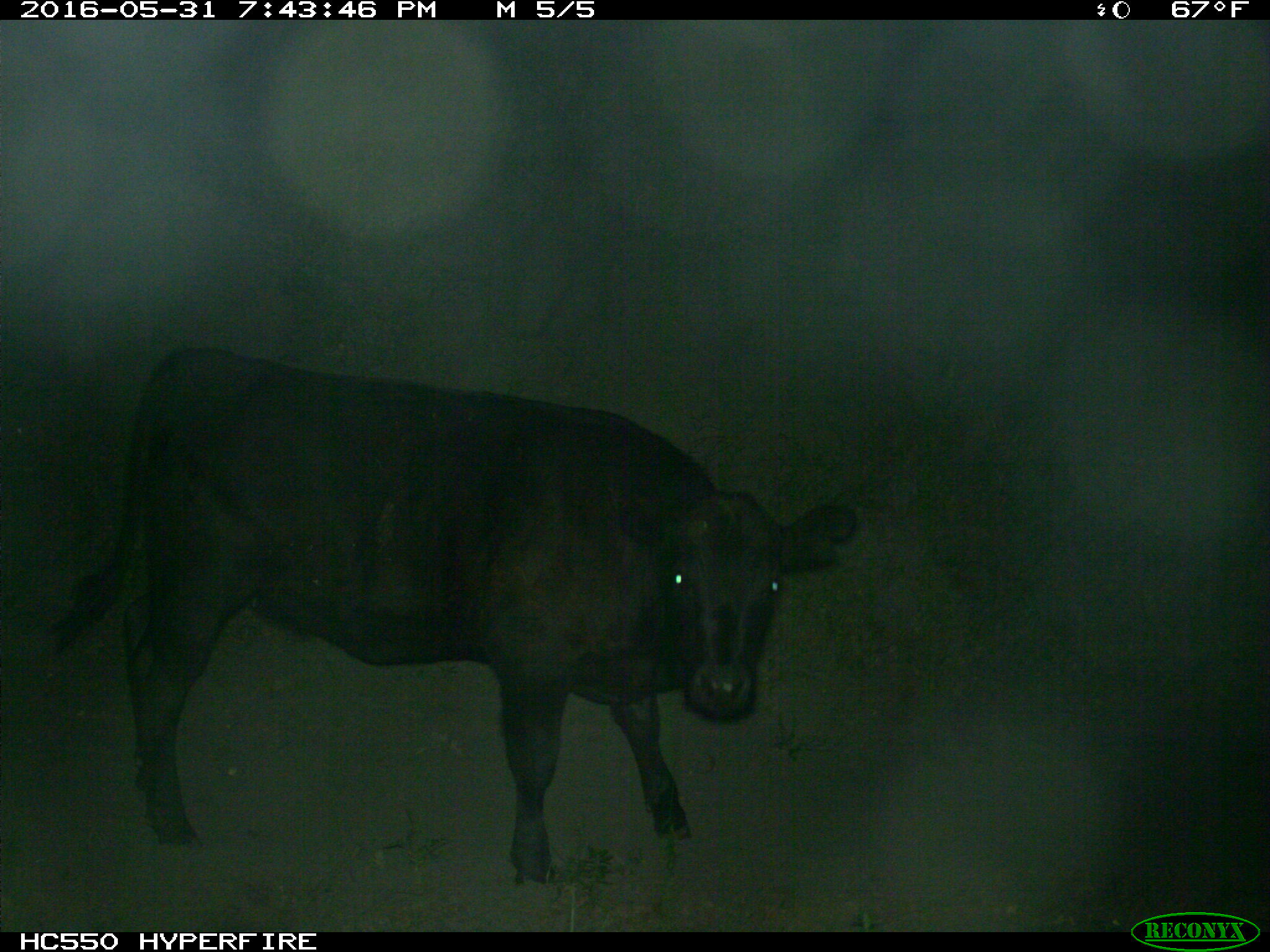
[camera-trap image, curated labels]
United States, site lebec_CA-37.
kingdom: Animalia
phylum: Chordata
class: Mammalia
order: Artiodactyla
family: Bovidae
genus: Bos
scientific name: Bos taurus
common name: domestic cow